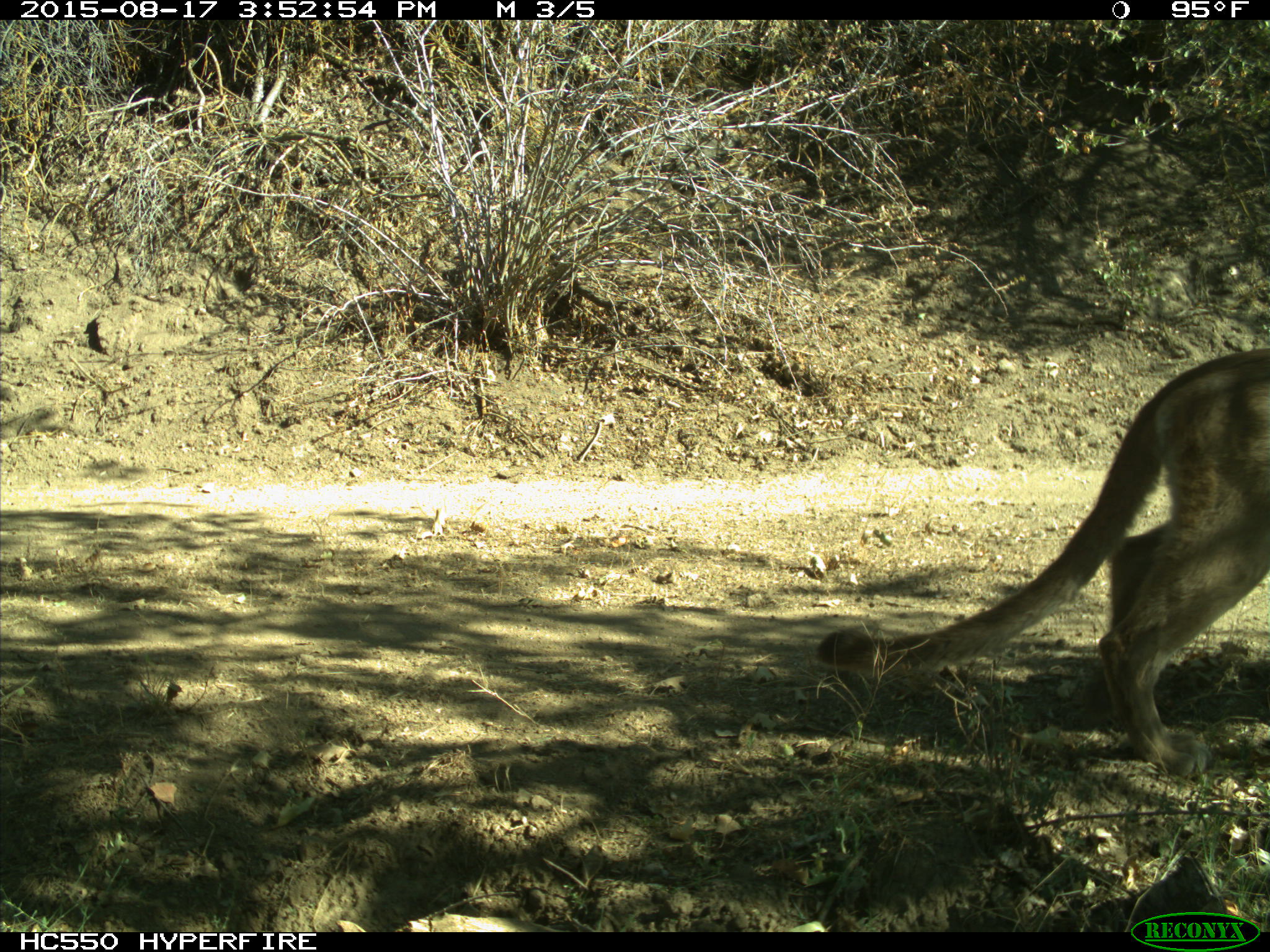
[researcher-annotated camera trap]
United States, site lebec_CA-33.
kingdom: Animalia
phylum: Chordata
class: Mammalia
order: Carnivora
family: Felidae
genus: Puma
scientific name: Puma concolor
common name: mountain lion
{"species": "Puma concolor (mountain lion)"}